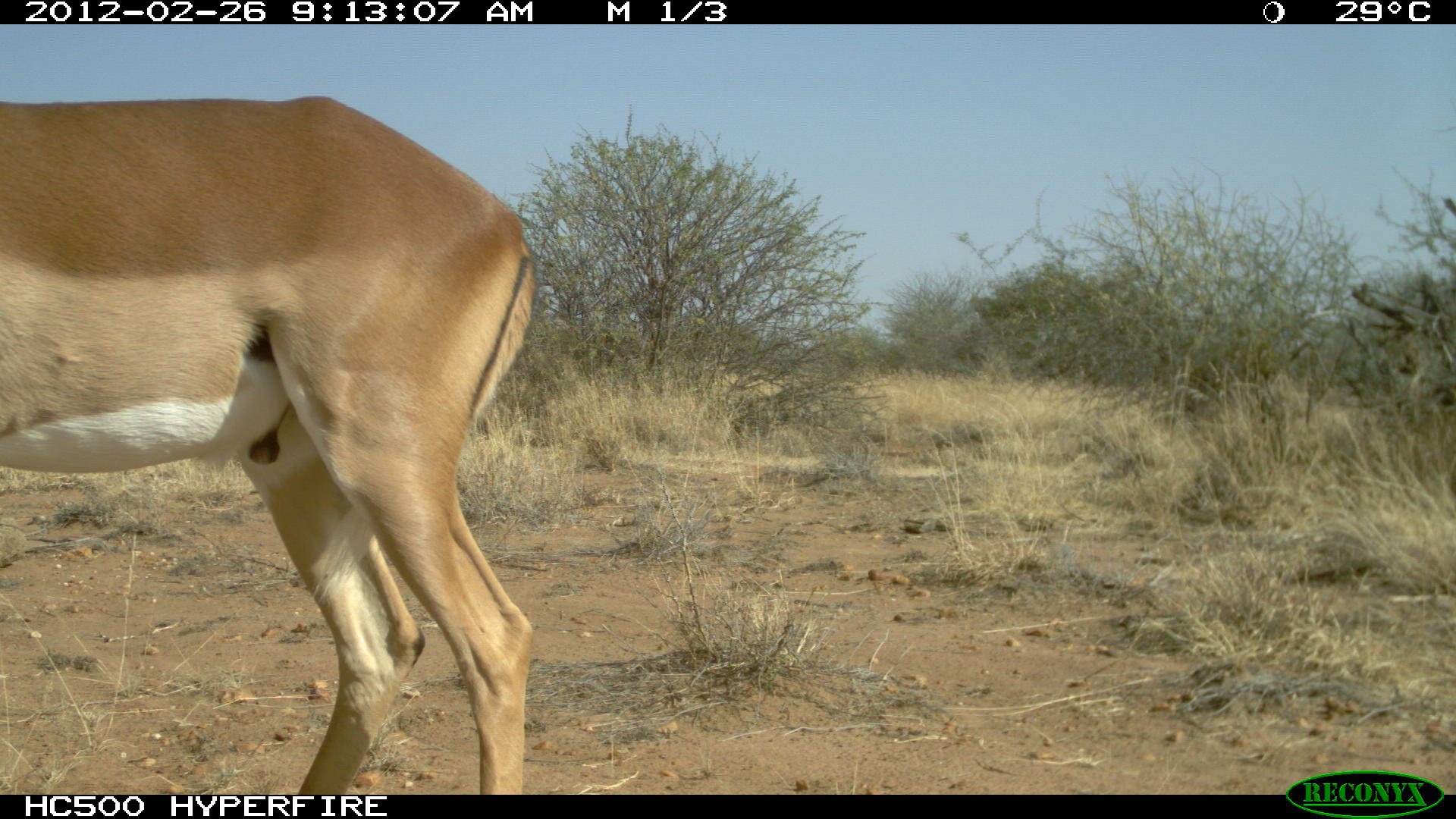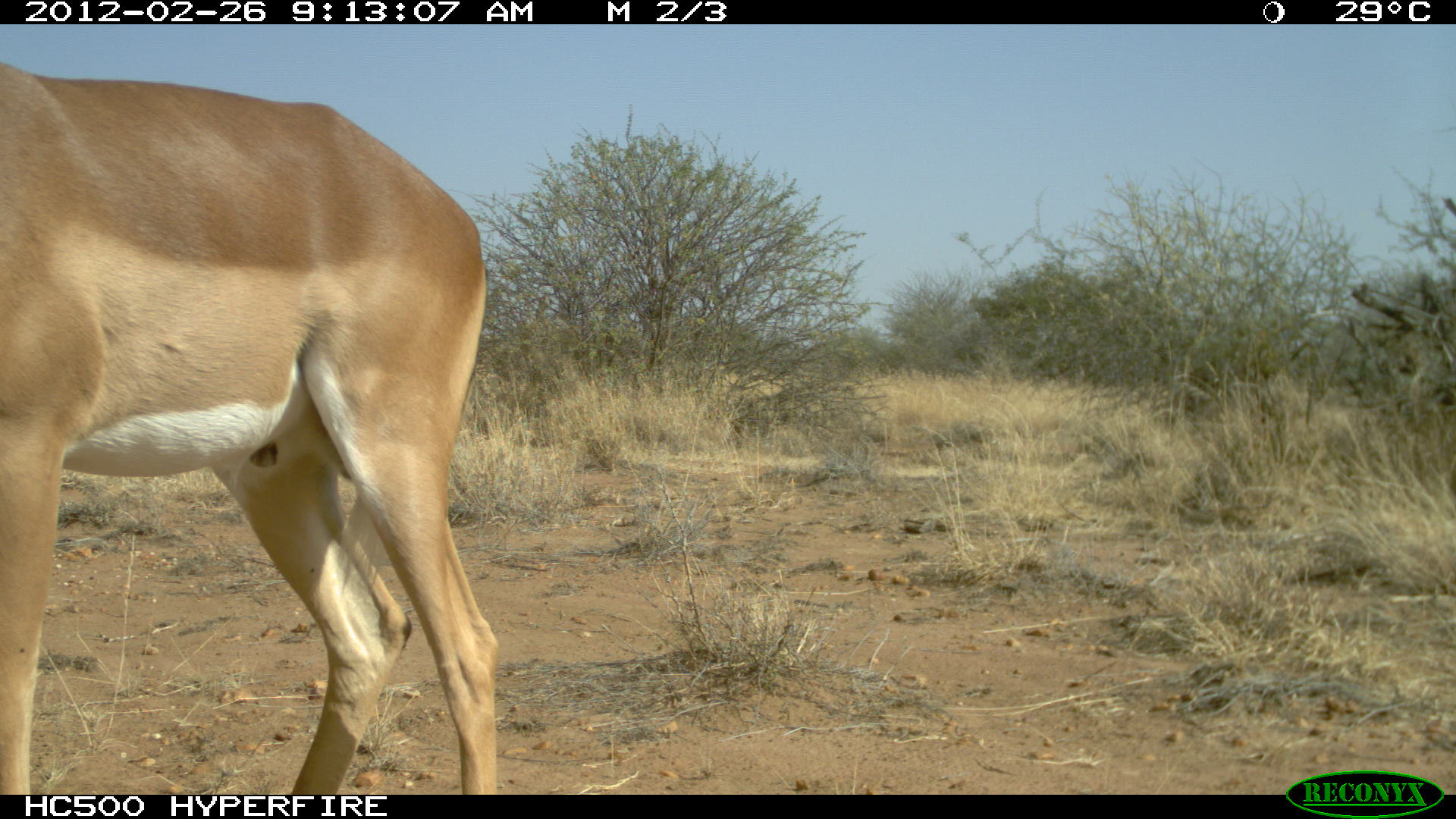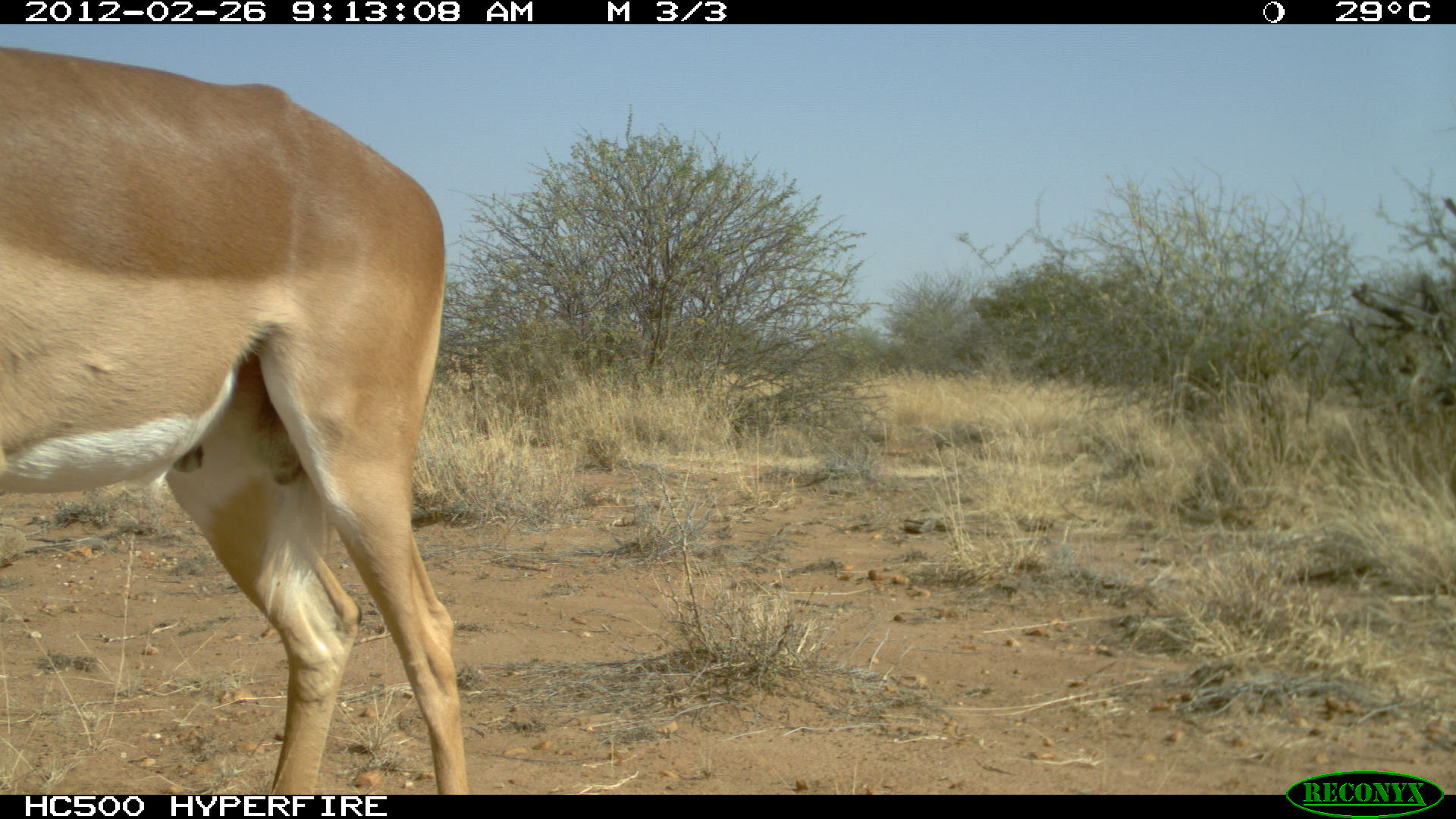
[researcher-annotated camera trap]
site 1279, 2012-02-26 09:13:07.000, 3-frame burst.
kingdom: Animalia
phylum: Chordata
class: Mammalia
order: Artiodactyla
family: Bovidae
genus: Aepyceros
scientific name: Aepyceros melampus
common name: impala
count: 1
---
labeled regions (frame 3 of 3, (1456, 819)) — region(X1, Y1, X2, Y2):
aepyceros melampus: region(1, 46, 465, 792)